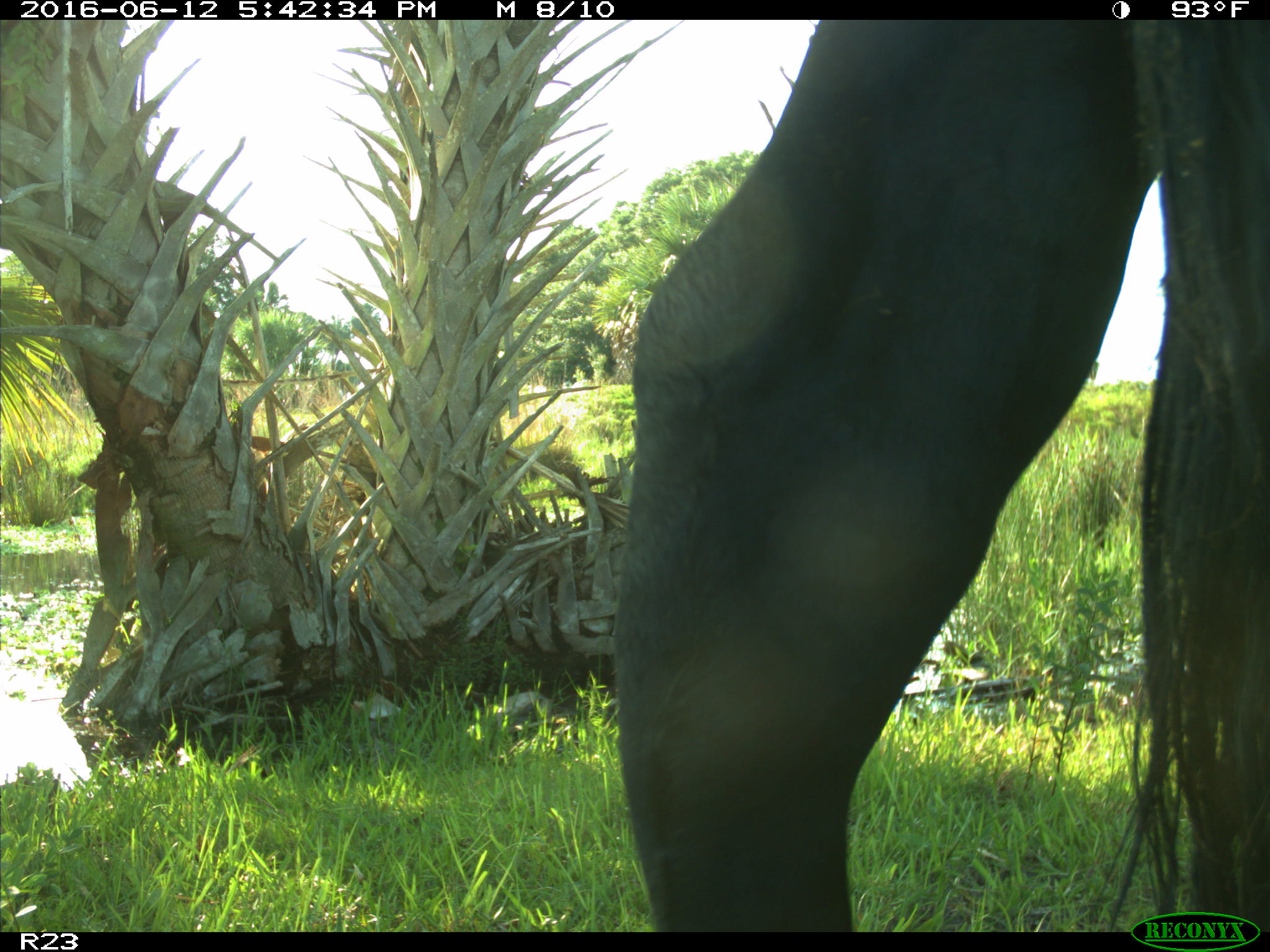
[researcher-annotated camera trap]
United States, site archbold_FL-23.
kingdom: Animalia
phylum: Chordata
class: Mammalia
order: Artiodactyla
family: Bovidae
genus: Bos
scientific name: Bos taurus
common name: domestic cow